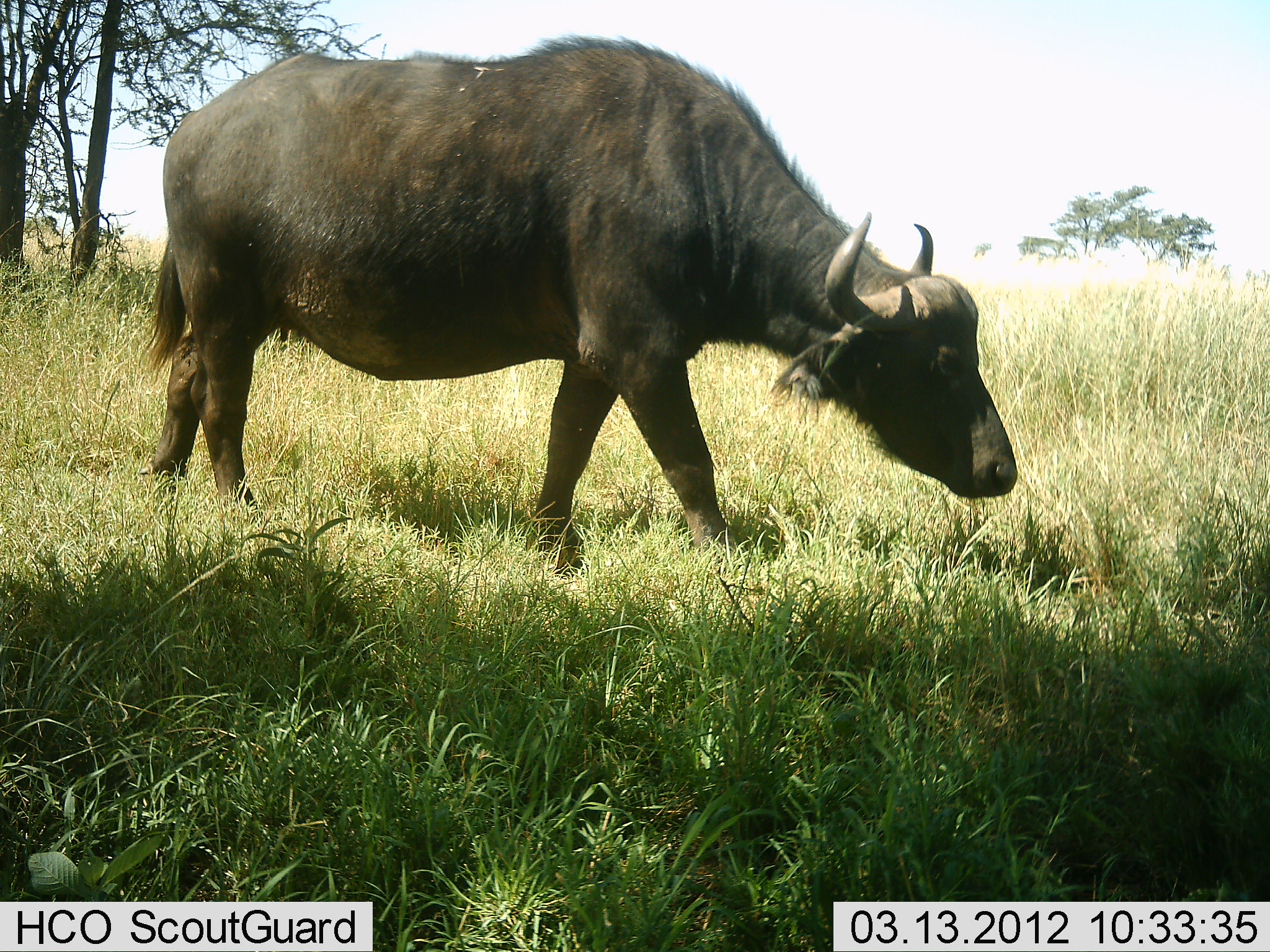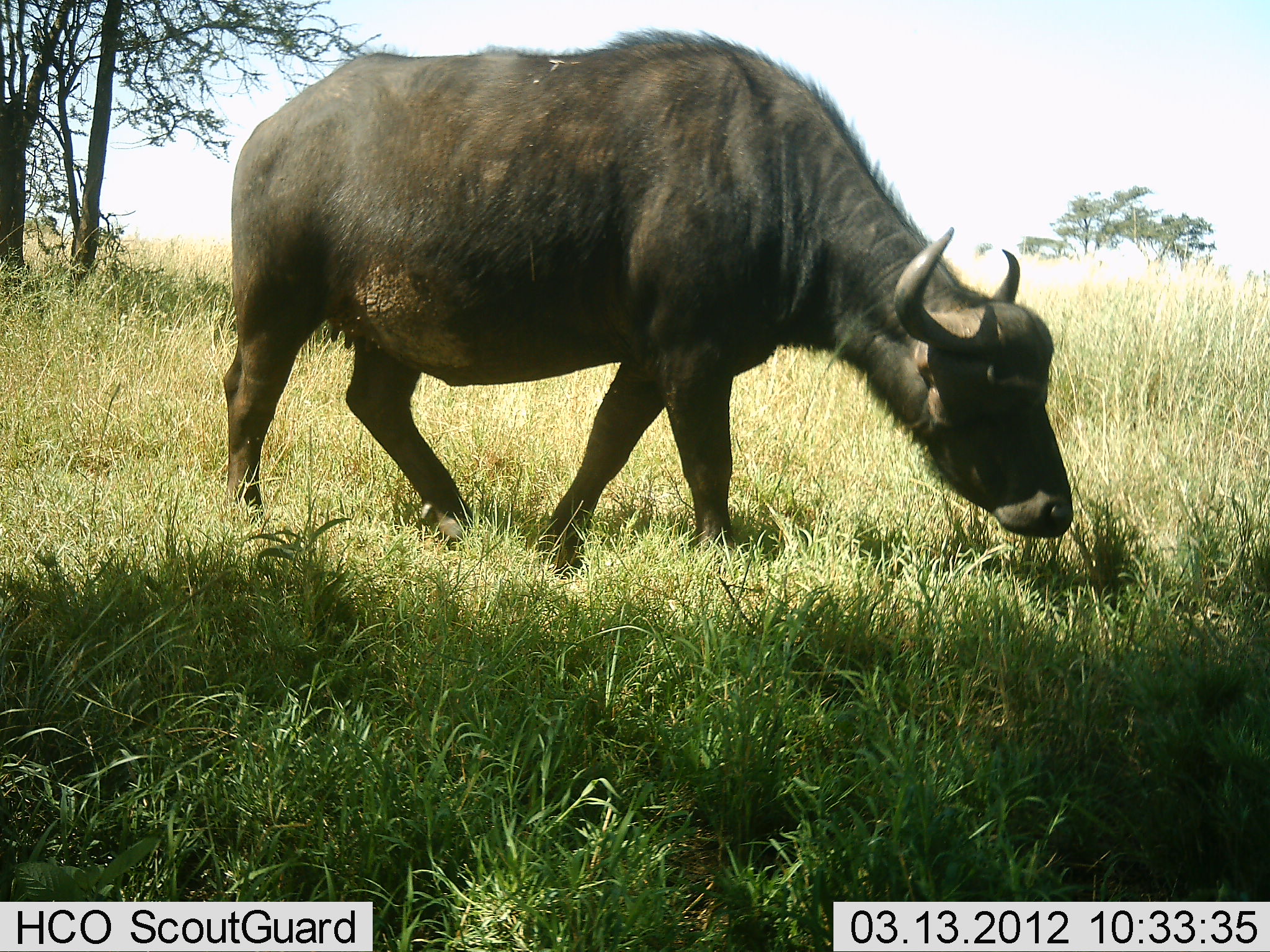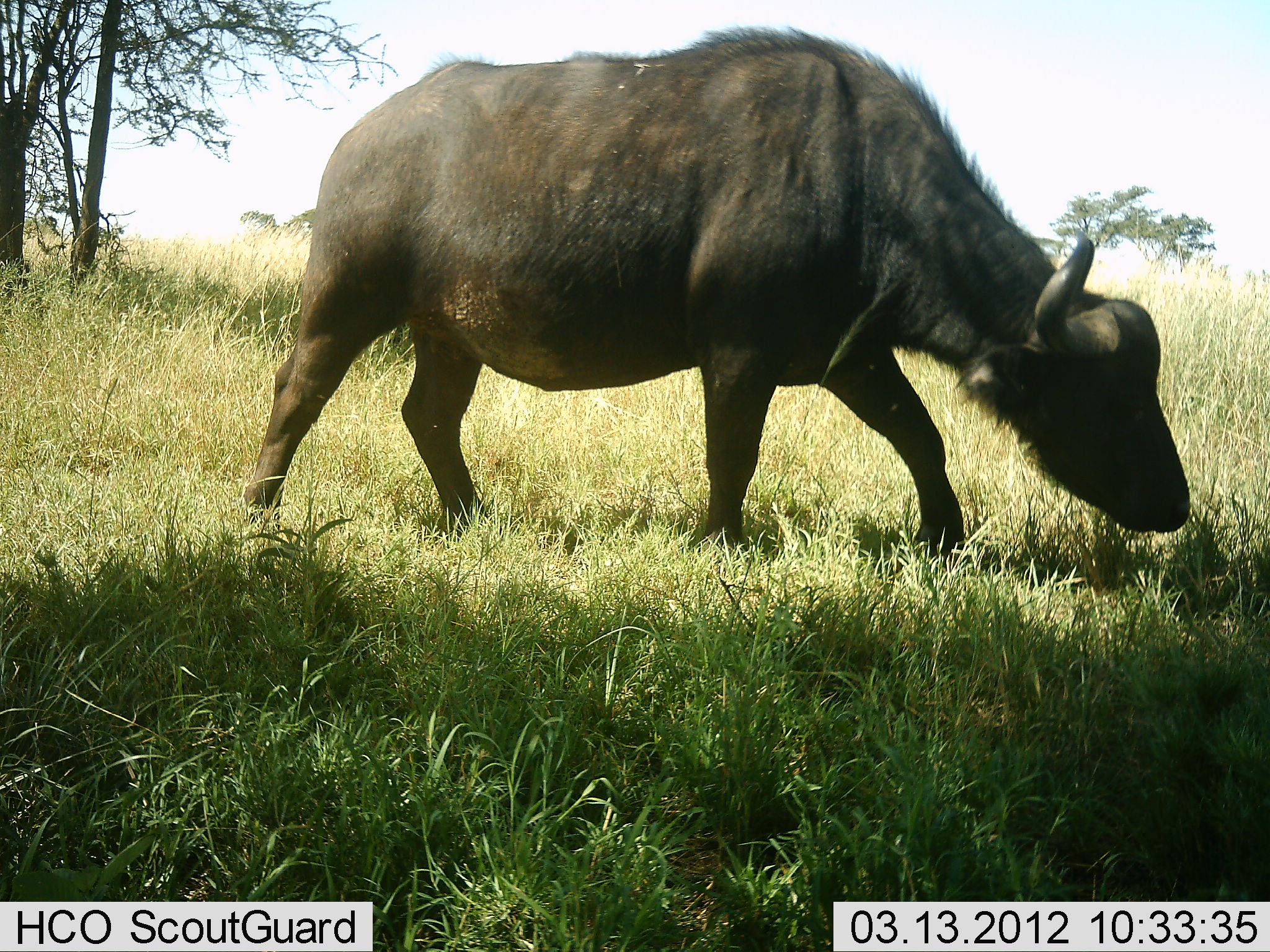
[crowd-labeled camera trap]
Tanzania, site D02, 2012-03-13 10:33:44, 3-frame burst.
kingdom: Animalia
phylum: Chordata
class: Mammalia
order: Artiodactyla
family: Bovidae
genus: Syncerus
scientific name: Syncerus caffer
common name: cape buffalo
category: buffalo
Buffalo (cape buffalo) (Syncerus caffer), count 1. Behavior (volunteer vote fractions): standing 12%, resting 0%, moving 69%, interacting 0%. Young present (vote fraction): 0%. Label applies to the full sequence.